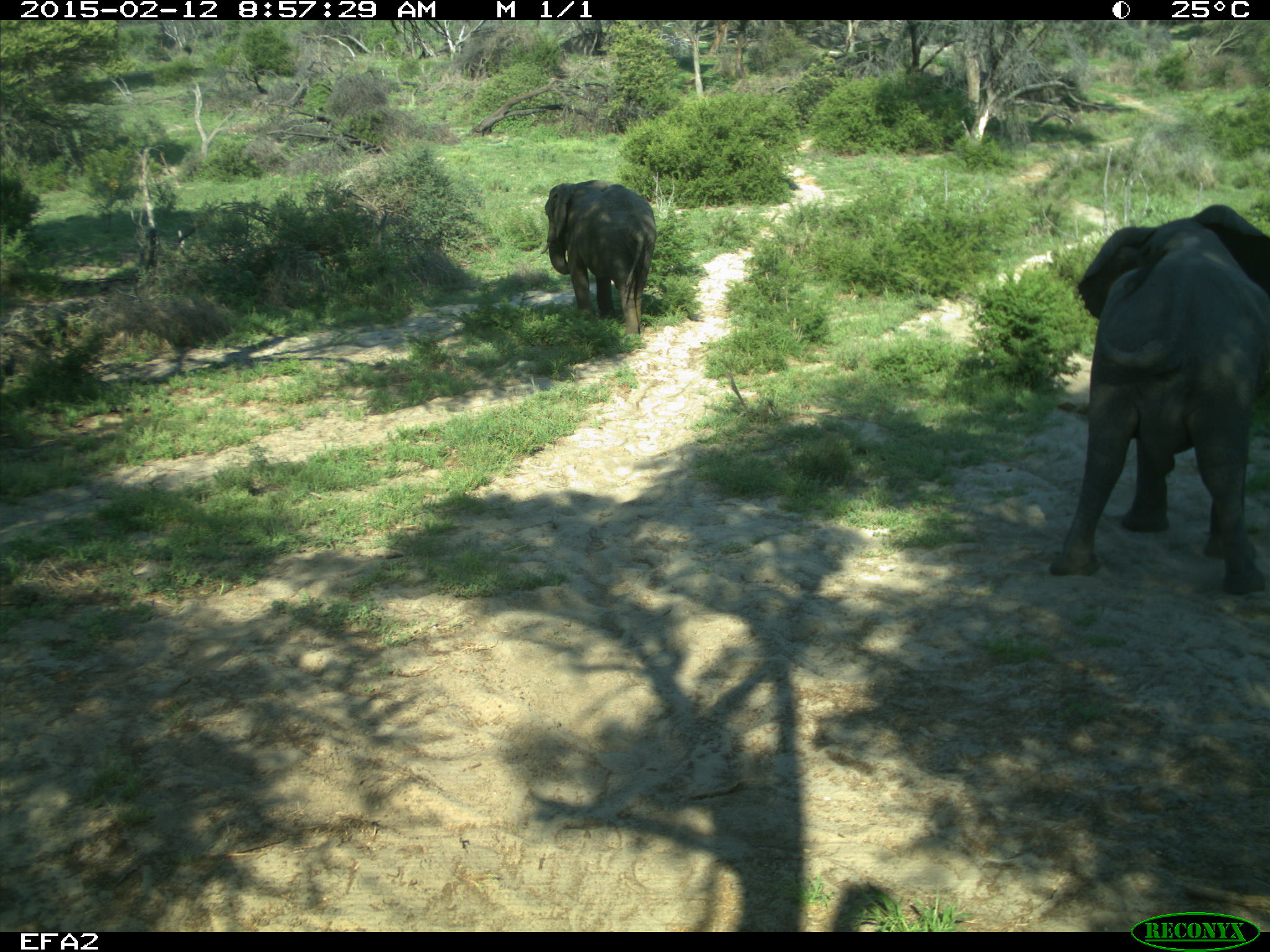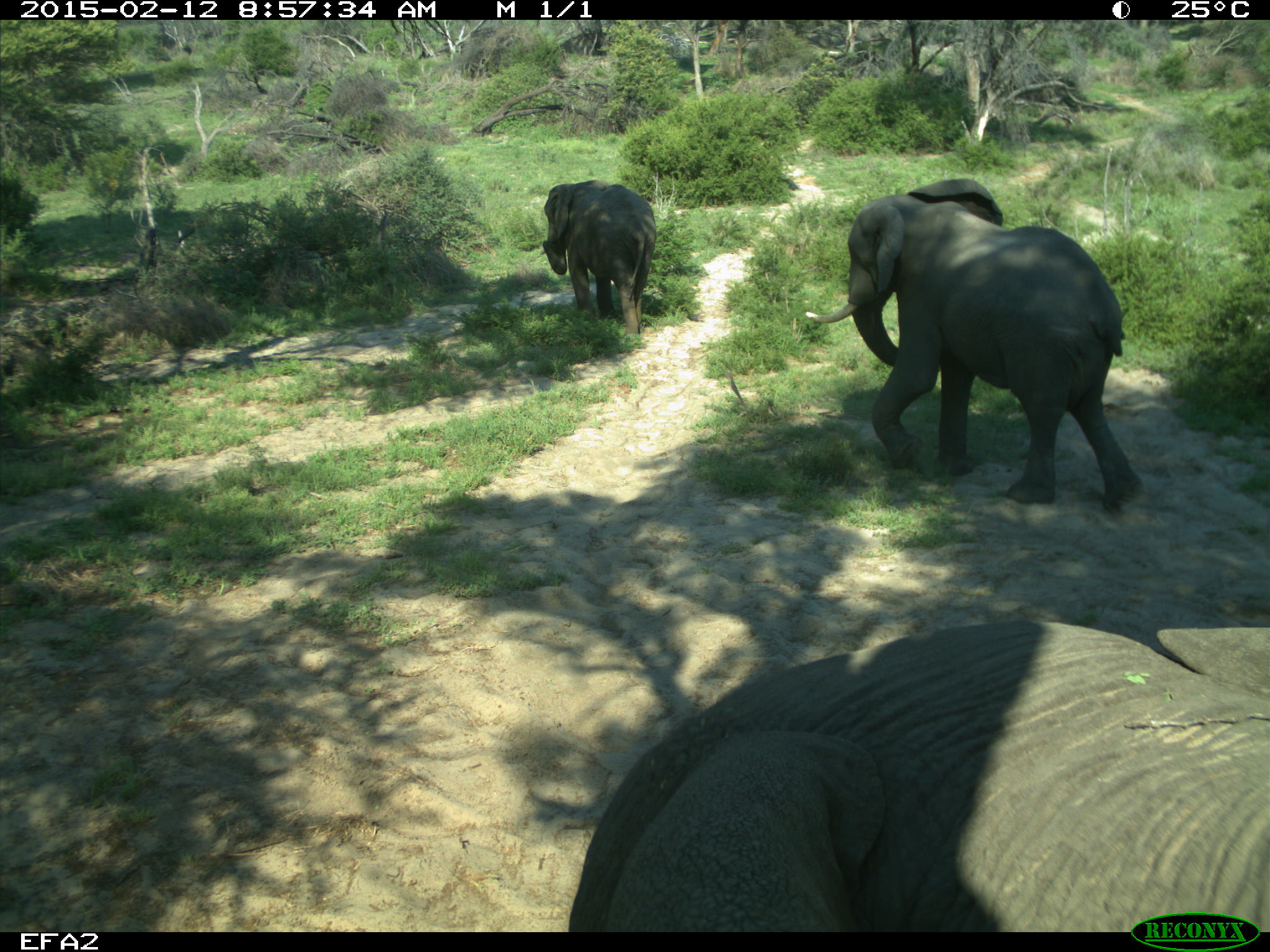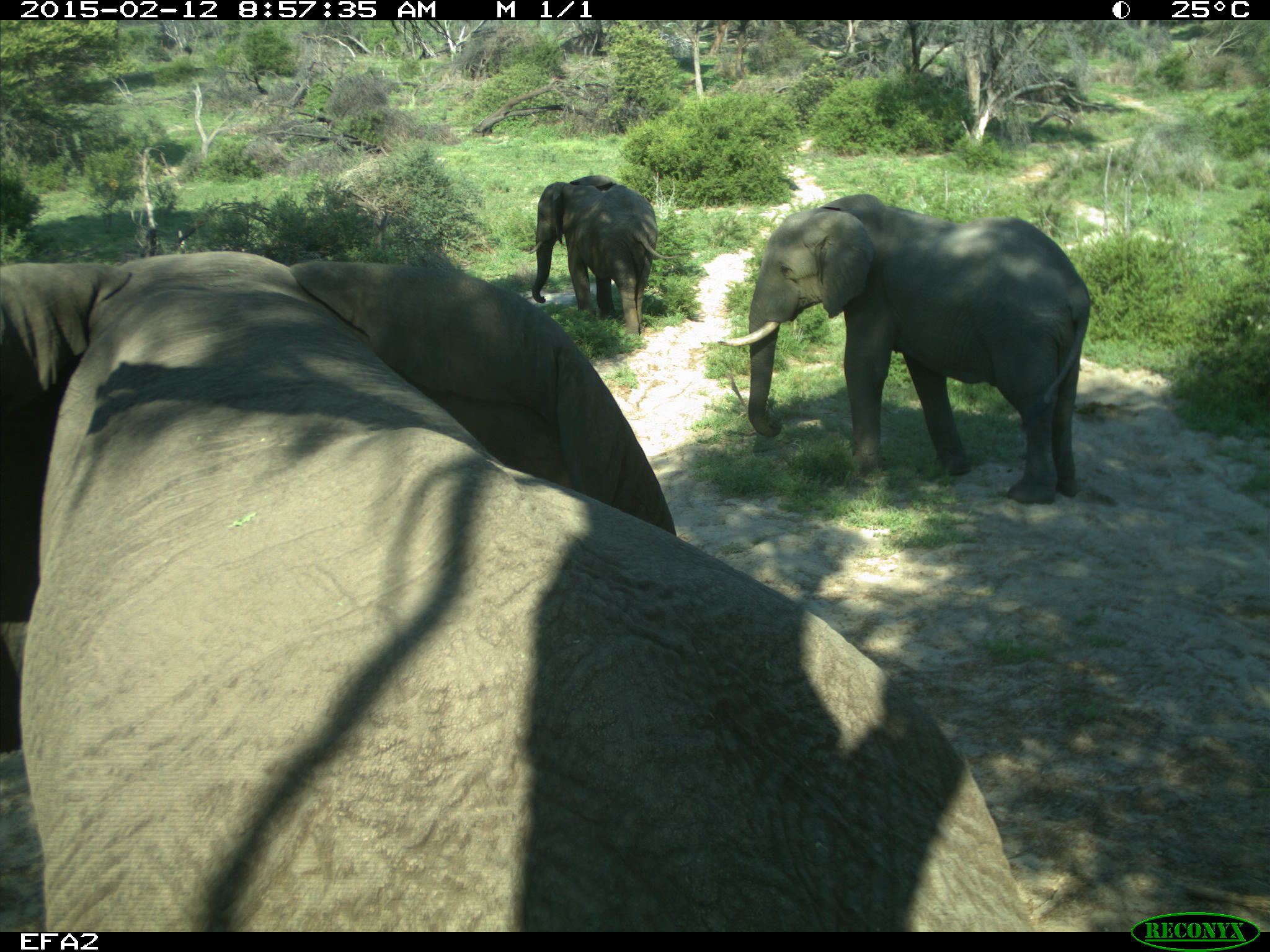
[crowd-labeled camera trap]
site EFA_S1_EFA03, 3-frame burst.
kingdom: Animalia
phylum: Chordata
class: Mammalia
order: Proboscidea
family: Elephantidae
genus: Loxodonta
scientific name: Loxodonta africana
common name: african bush elephant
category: elephant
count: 3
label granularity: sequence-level